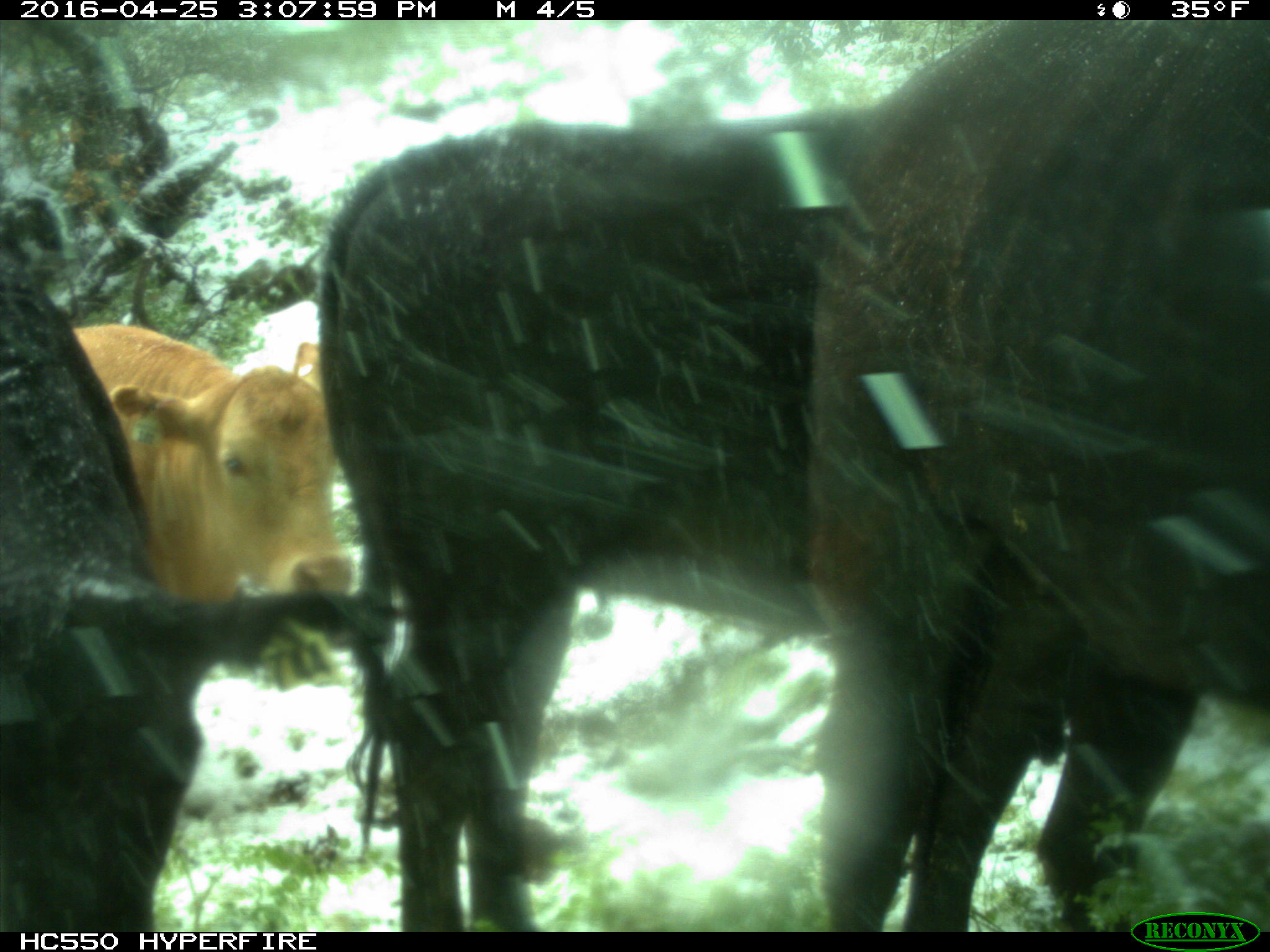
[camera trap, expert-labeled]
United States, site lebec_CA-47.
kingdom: Animalia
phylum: Chordata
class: Mammalia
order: Artiodactyla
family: Bovidae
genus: Bos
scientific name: Bos taurus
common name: domestic cow